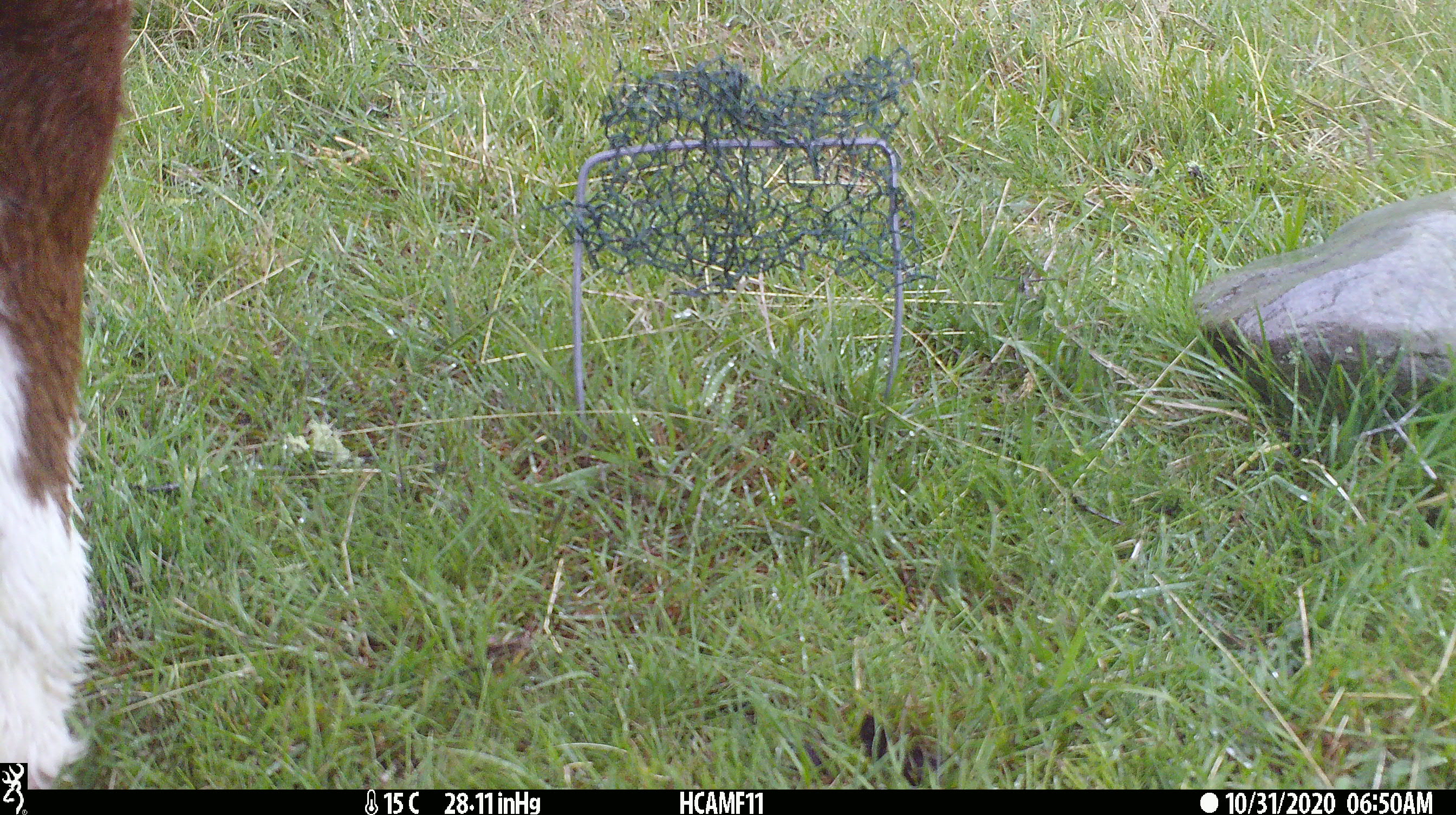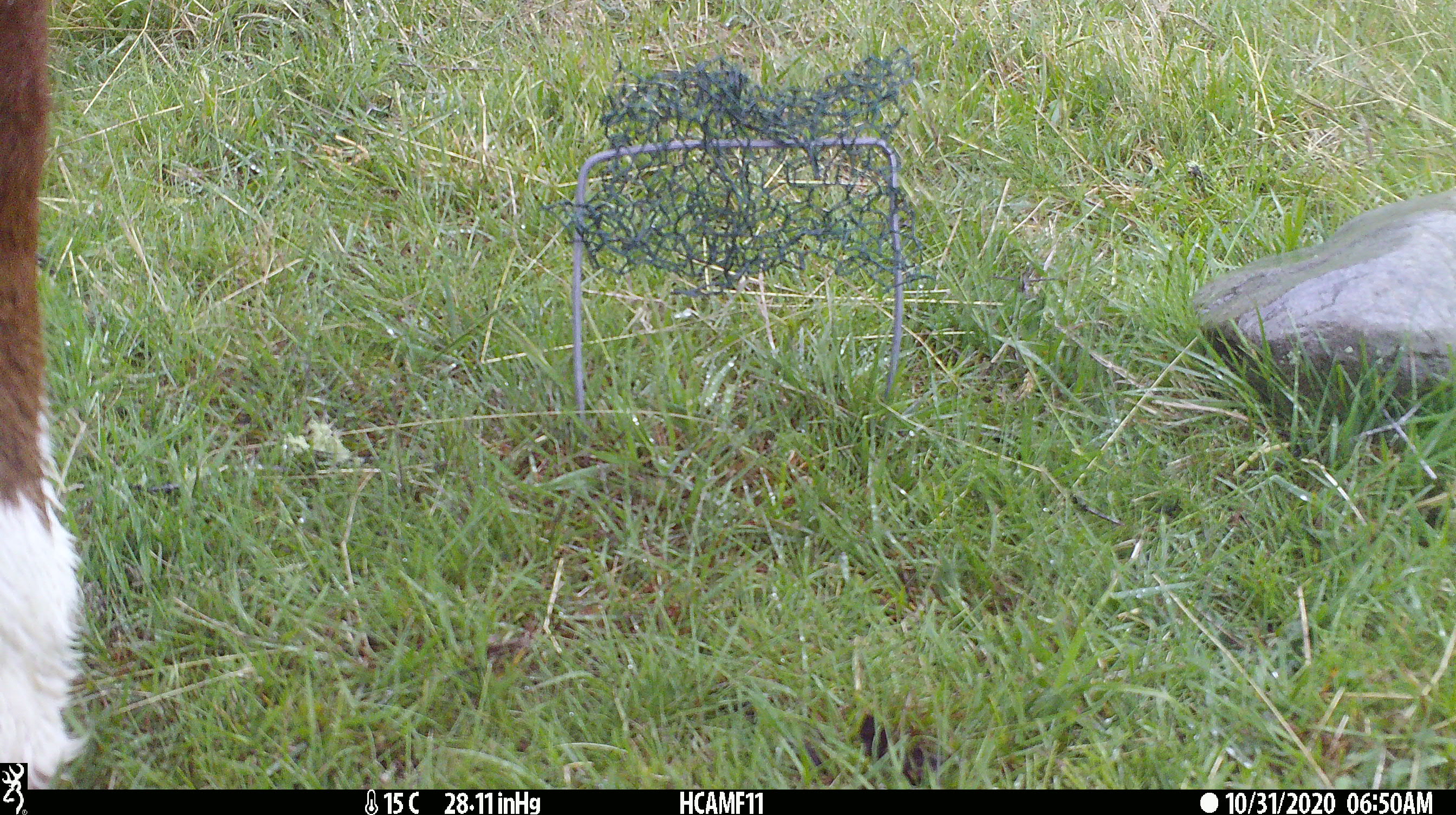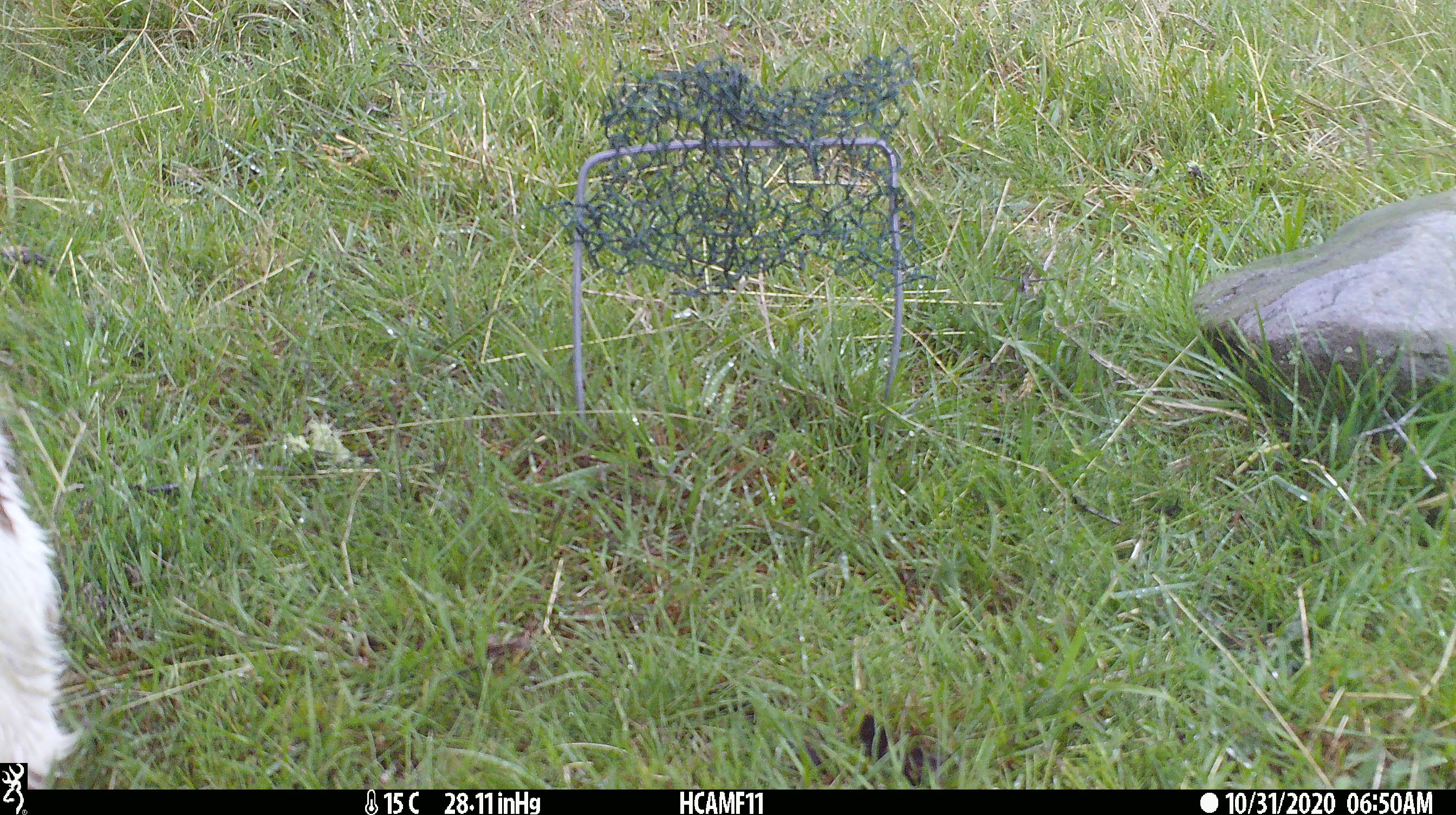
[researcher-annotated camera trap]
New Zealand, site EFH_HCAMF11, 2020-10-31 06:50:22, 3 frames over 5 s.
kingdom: Animalia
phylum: Chordata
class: Mammalia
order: Artiodactyla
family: Bovidae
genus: Bos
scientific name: Bos taurus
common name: domestic cow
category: cow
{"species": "cow (domestic cow) (Bos taurus)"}